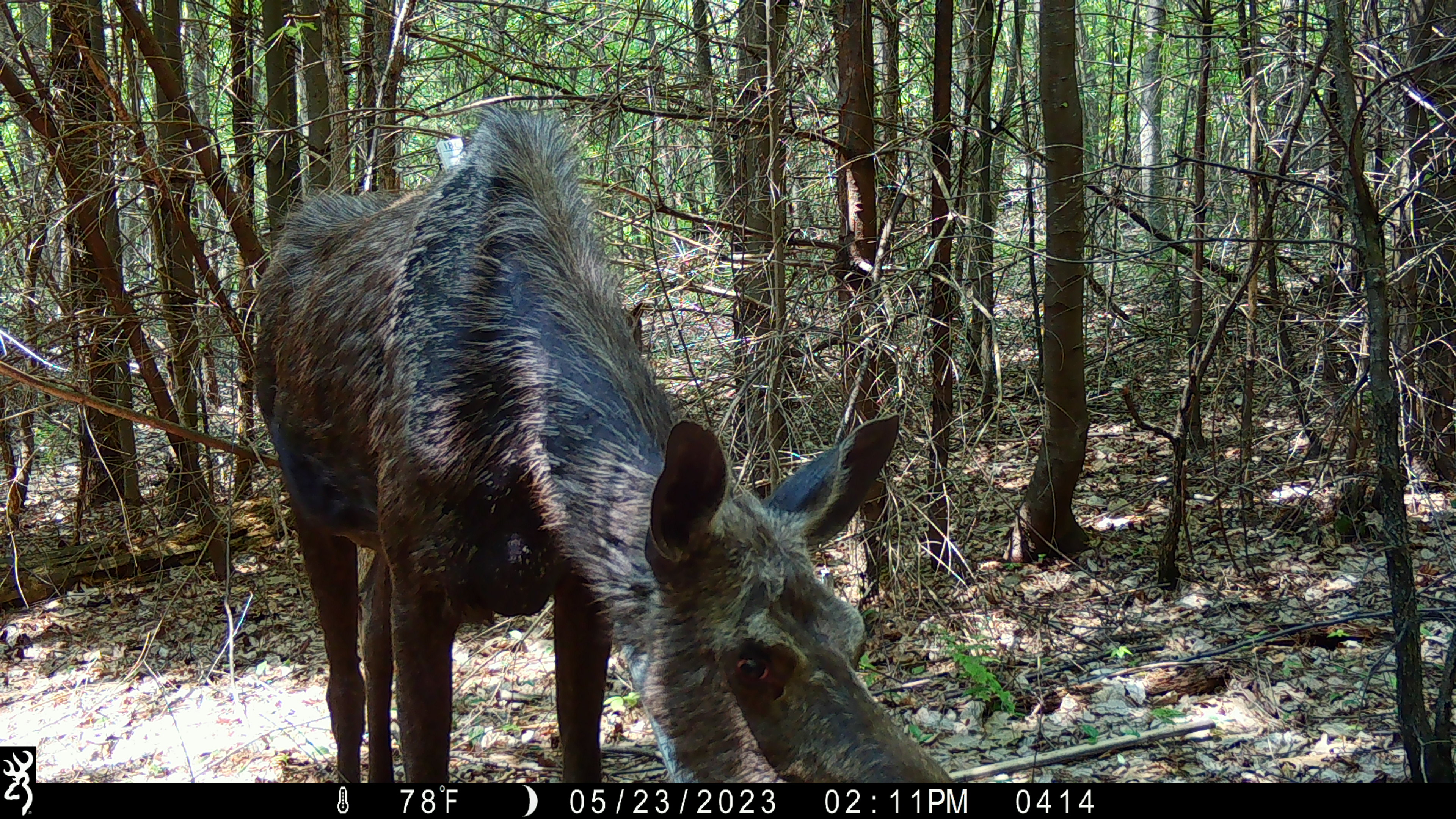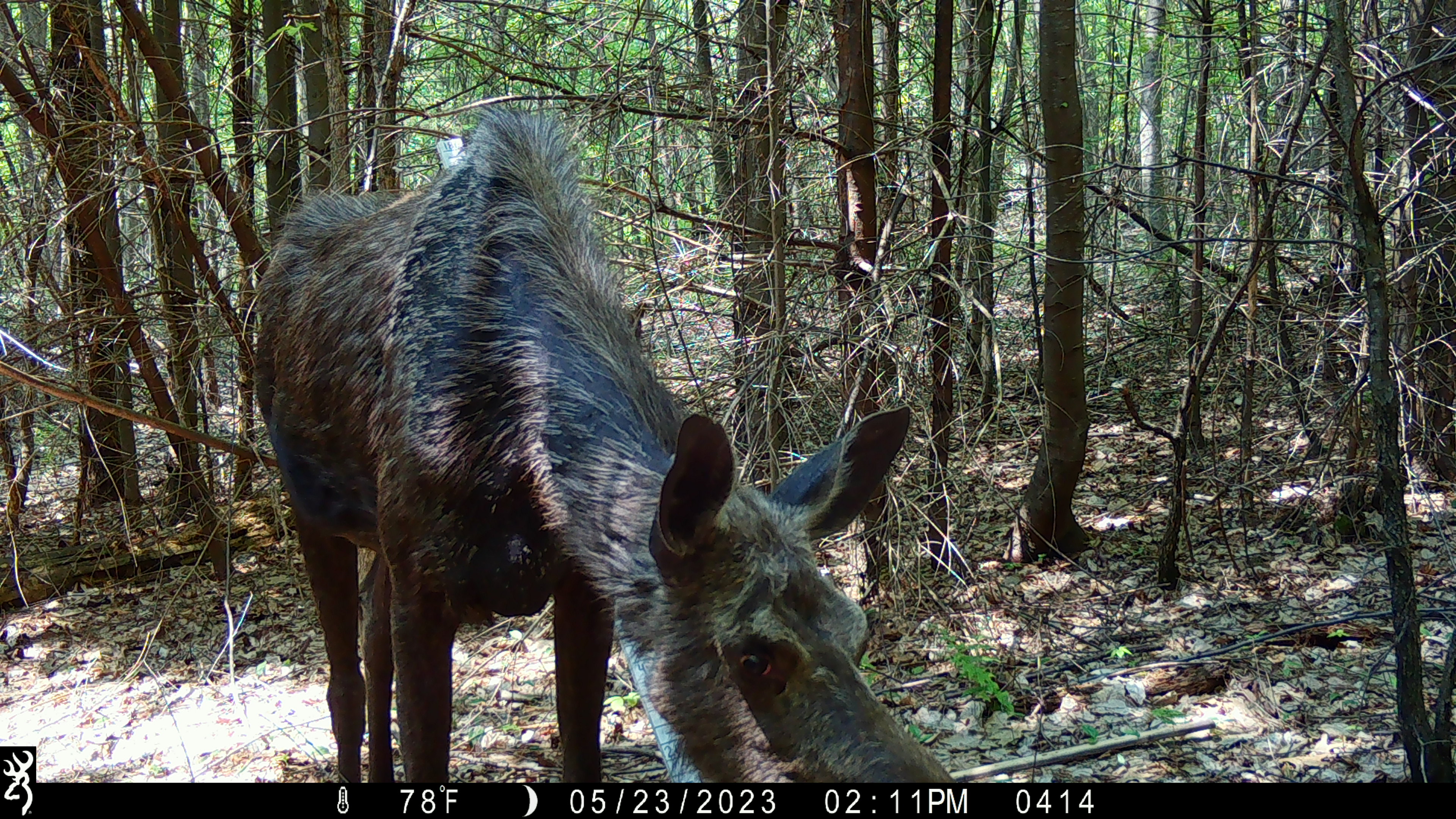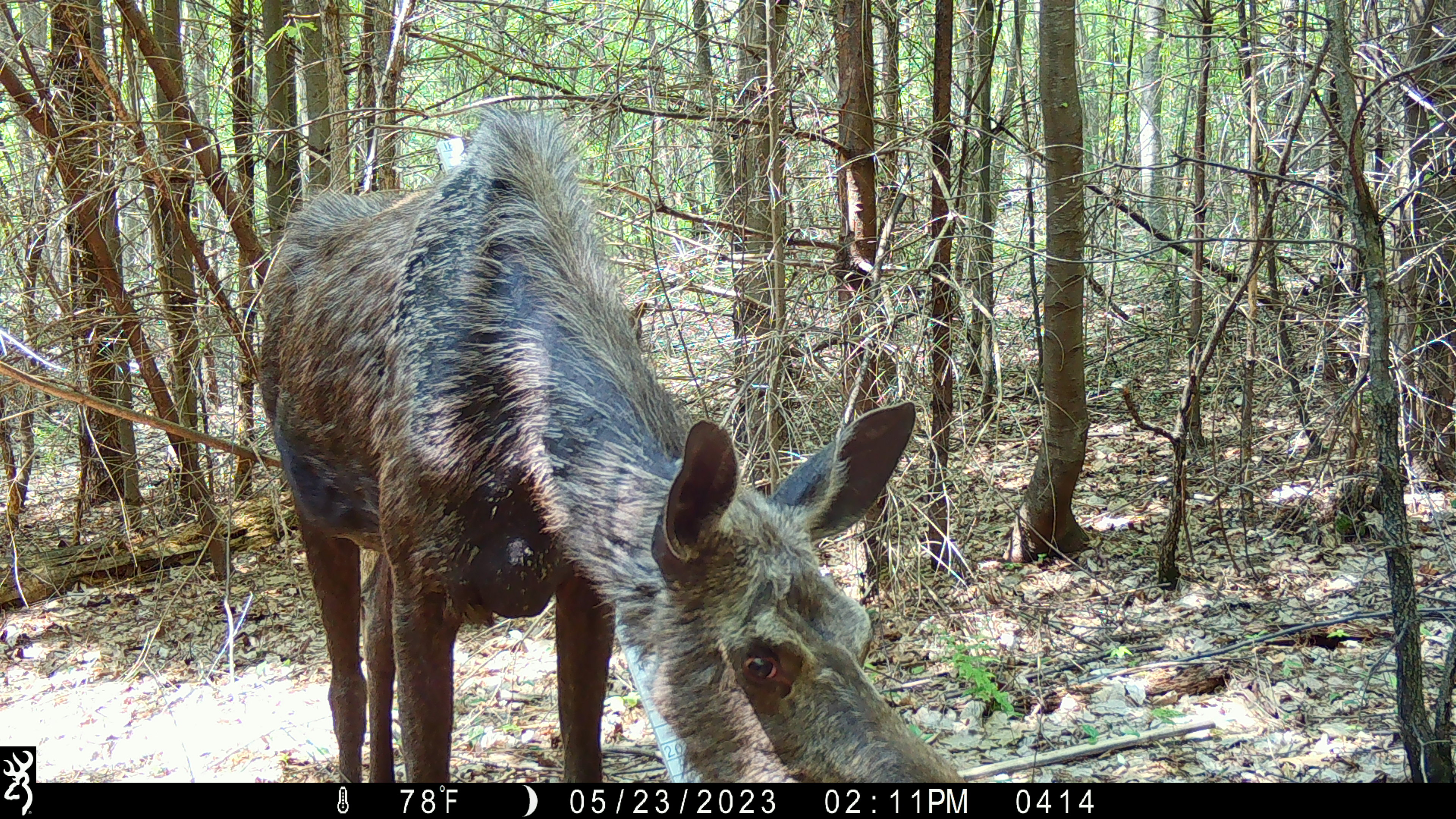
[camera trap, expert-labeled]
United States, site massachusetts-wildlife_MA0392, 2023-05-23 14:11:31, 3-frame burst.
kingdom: Animalia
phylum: Chordata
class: Mammalia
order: Artiodactyla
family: Cervidae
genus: Alces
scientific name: Alces alces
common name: moose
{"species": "moose (Alces alces)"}